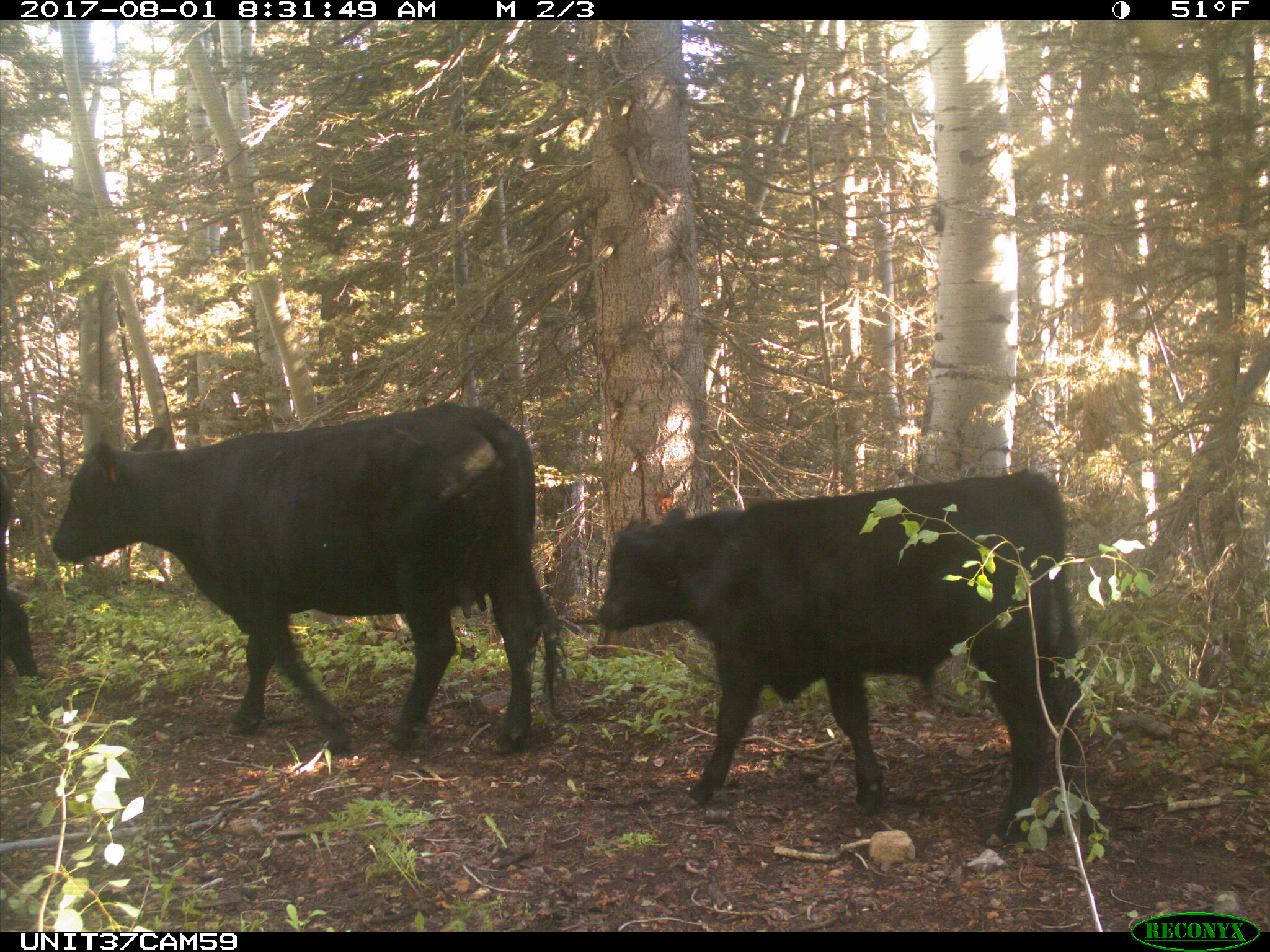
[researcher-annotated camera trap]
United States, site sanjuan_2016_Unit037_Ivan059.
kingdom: Animalia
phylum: Chordata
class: Mammalia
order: Artiodactyla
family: Bovidae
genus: Bos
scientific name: Bos taurus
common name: domestic cow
Bos taurus (domestic cow).